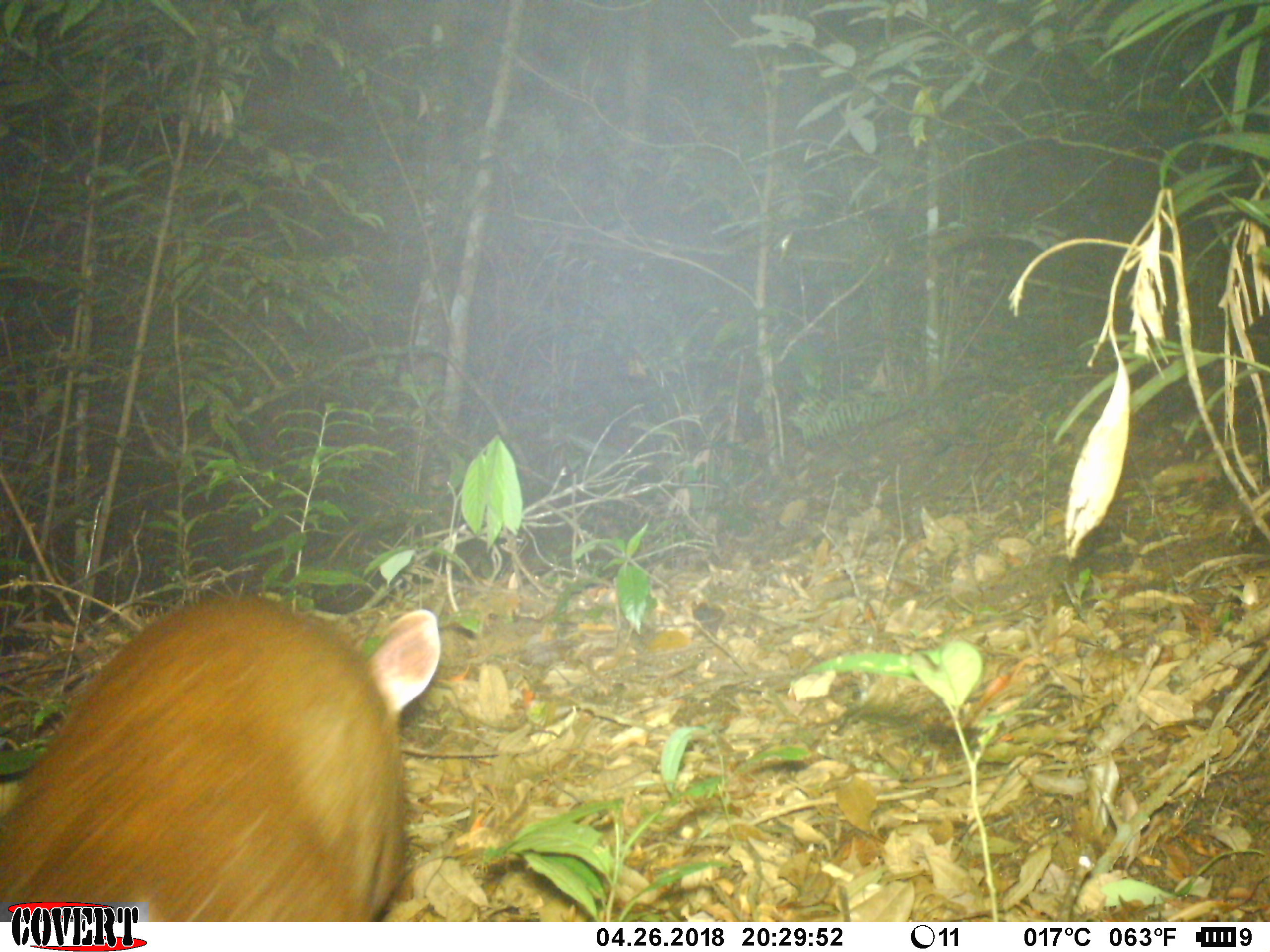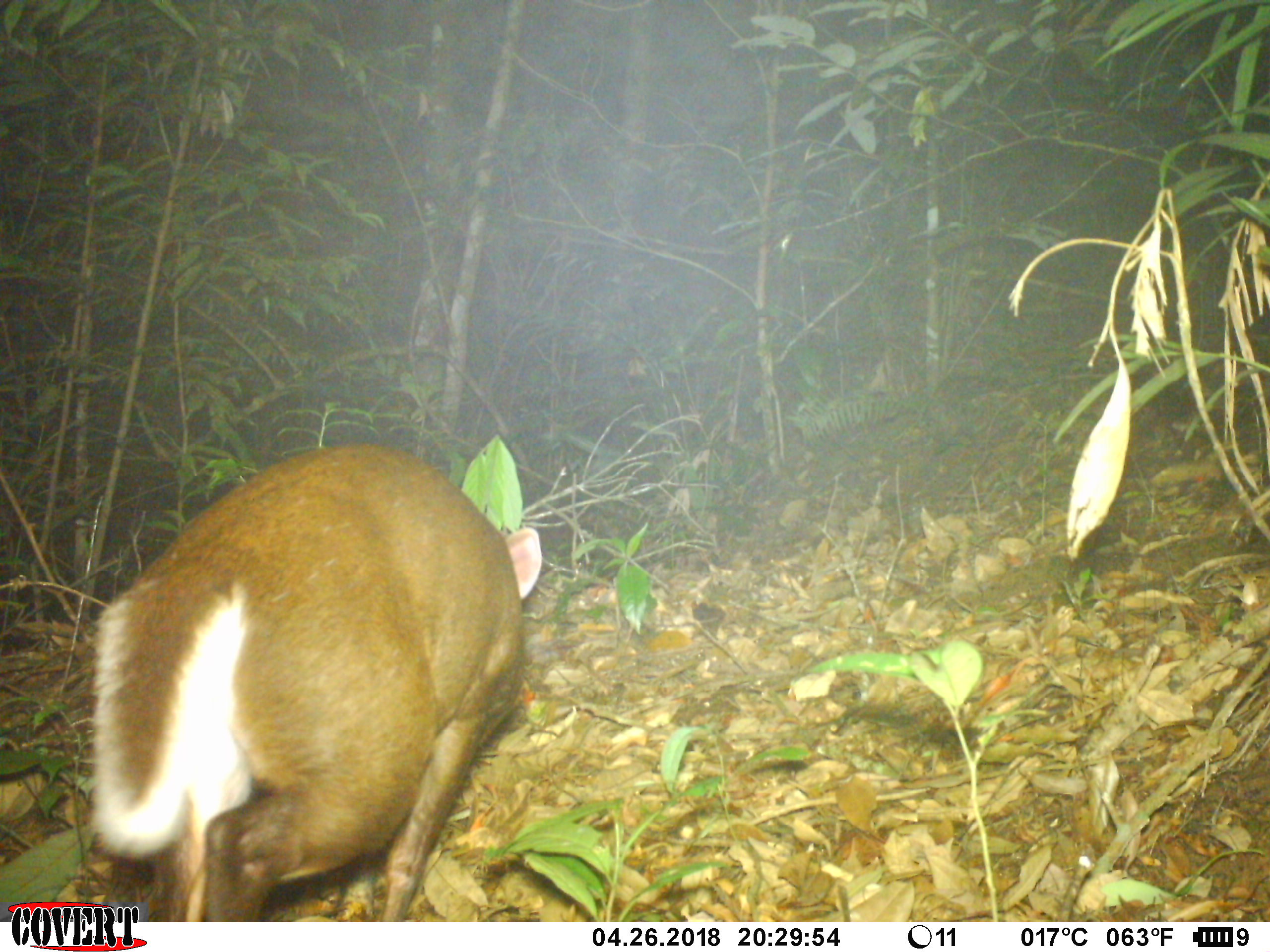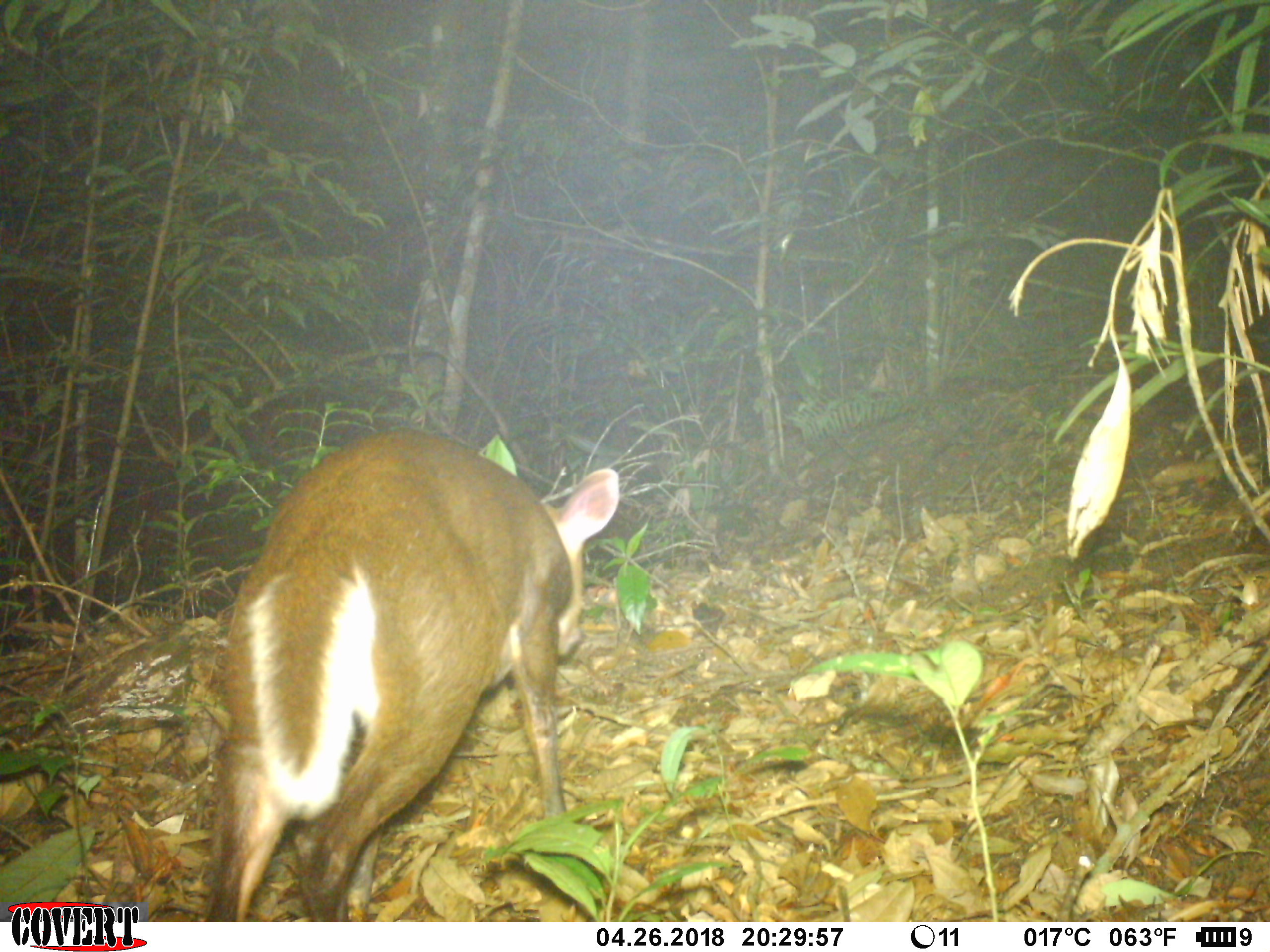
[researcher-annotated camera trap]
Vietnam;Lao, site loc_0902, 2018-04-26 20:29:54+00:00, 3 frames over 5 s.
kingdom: Animalia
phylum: Chordata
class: Mammalia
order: Artiodactyla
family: Cervidae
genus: Muntiacus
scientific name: Muntiacus rooseveltorum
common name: roosevelt's muntjac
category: roosevelts muntjac group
Roosevelts muntjac group (roosevelt's muntjac) (Muntiacus rooseveltorum). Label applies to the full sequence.